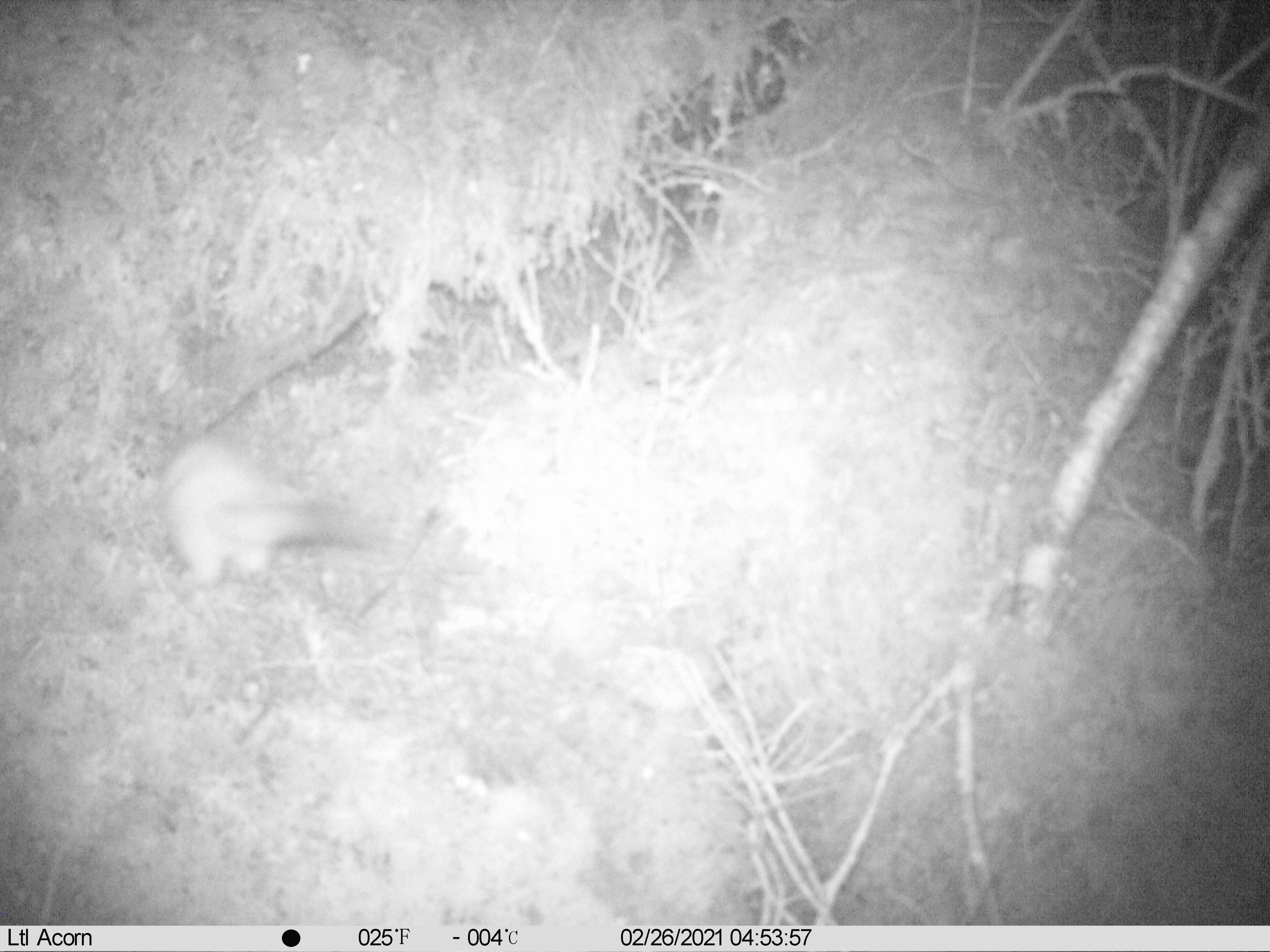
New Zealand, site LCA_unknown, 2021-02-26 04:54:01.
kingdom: Animalia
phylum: Chordata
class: Mammalia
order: Carnivora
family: Mustelidae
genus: Mustela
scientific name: Mustela erminea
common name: stoat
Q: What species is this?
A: Stoat (Mustela erminea).